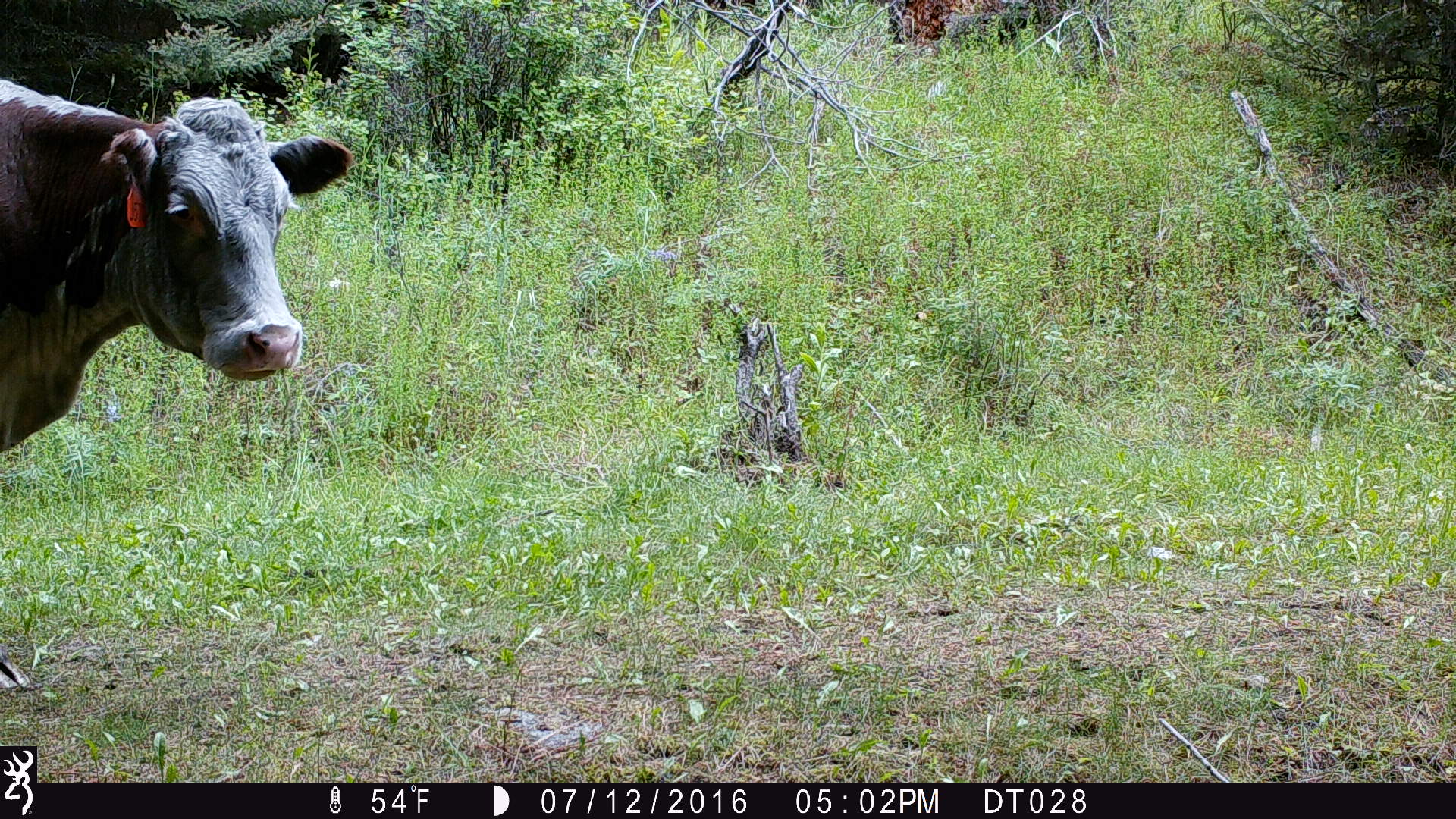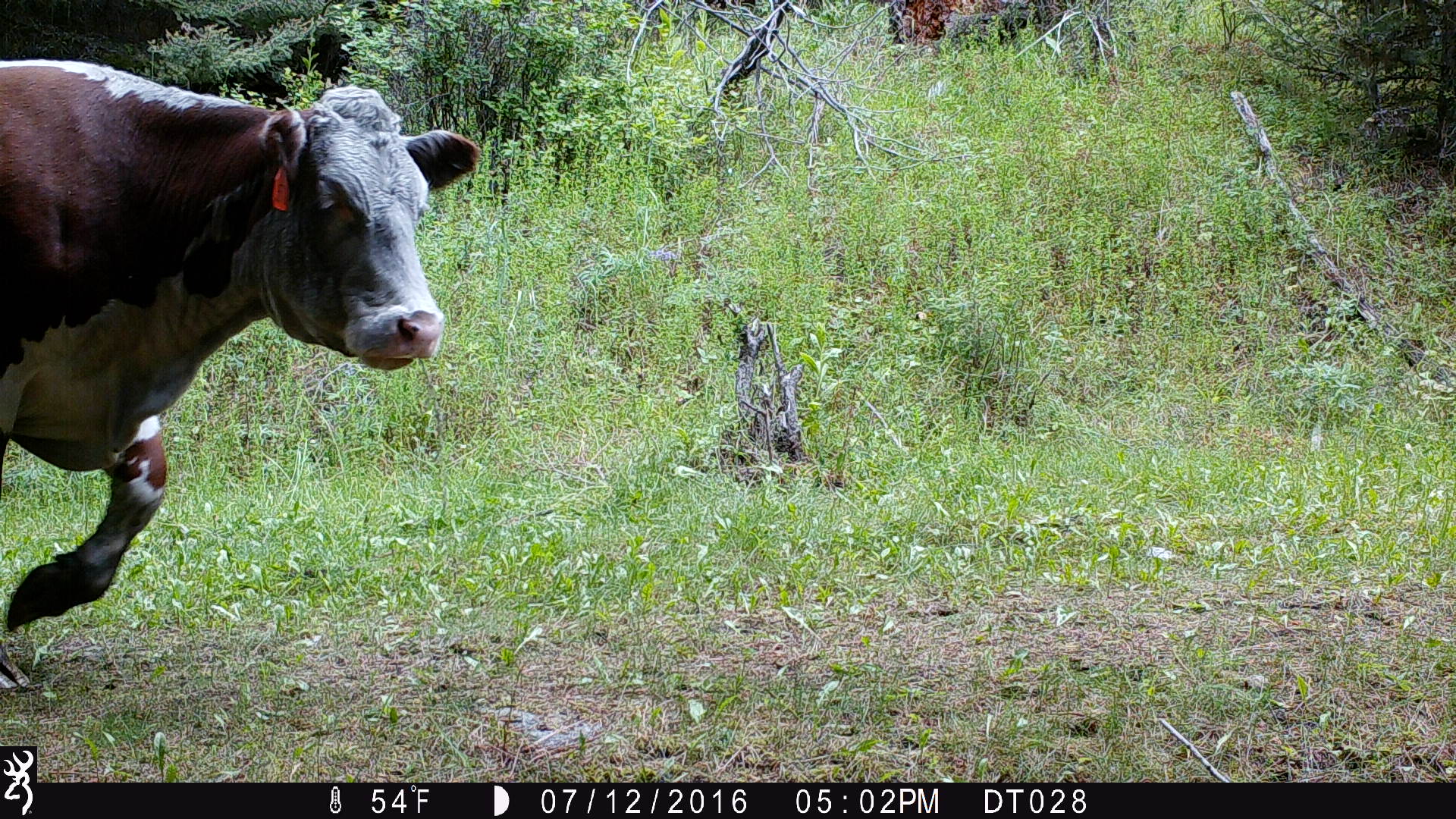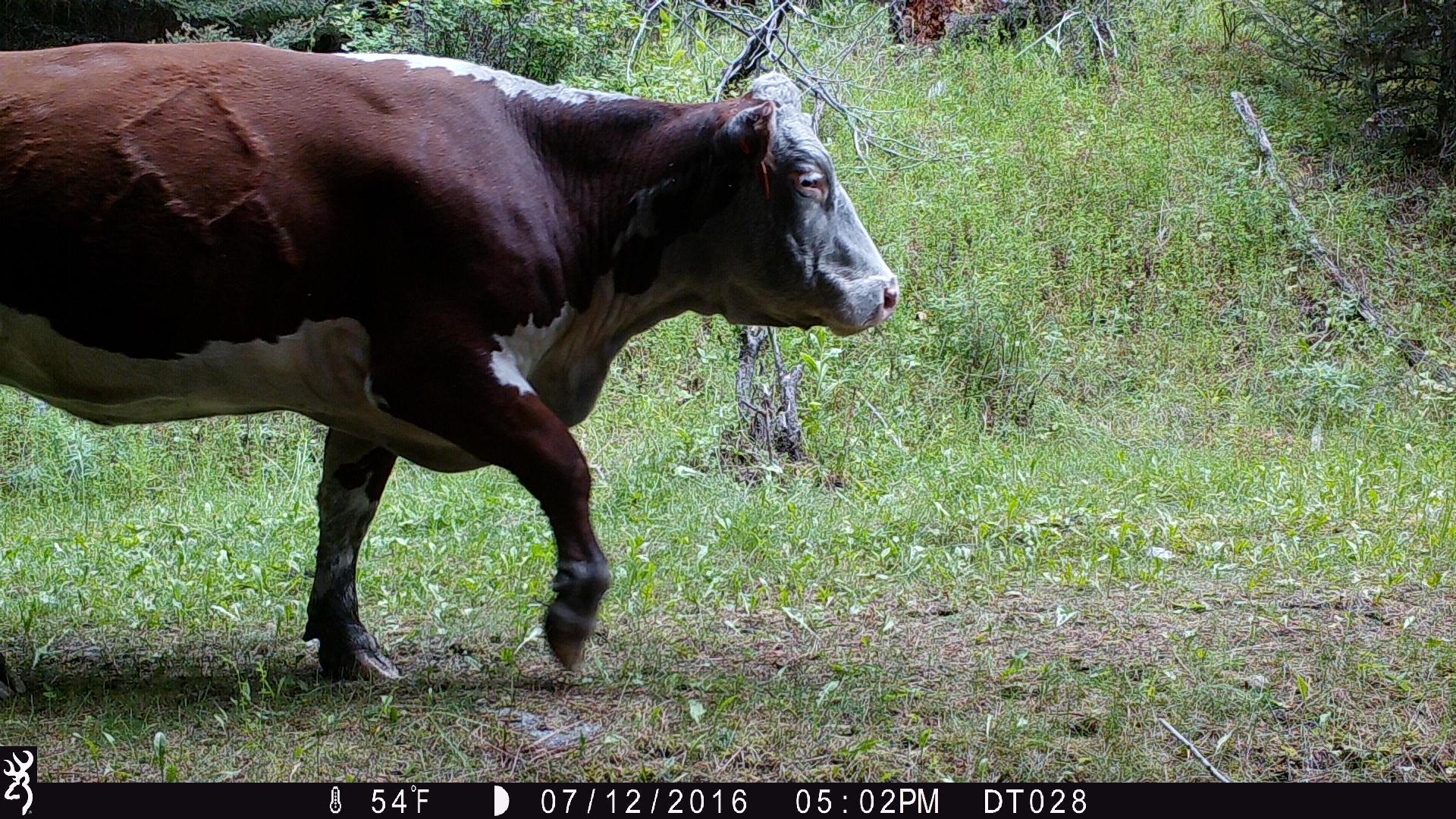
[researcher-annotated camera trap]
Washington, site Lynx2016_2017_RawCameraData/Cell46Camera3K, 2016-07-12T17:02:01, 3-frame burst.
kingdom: Animalia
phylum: Chordata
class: Mammalia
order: Artiodactyla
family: Bovidae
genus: Bos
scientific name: Bos taurus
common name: domestic cattle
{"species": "domestic cattle (Bos taurus)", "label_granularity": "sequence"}